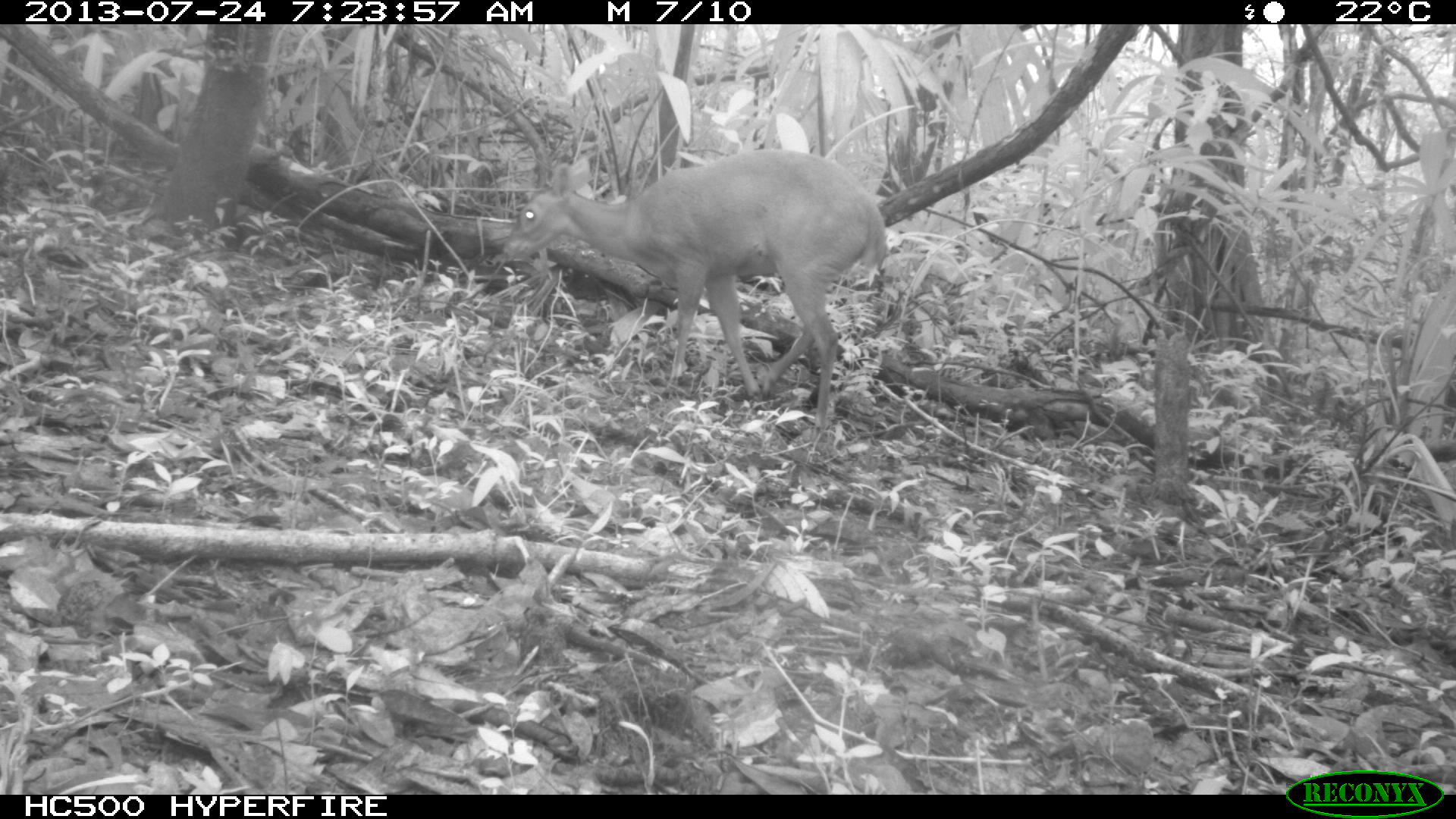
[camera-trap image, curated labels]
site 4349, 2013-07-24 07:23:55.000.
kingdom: Animalia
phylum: Chordata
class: Mammalia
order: Artiodactyla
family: Cervidae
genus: Mazama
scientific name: Mazama temama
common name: central american red brocket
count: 1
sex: female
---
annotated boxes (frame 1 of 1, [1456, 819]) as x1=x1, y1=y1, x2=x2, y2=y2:
mazama temama: x1=502, y1=148, x2=887, y2=435